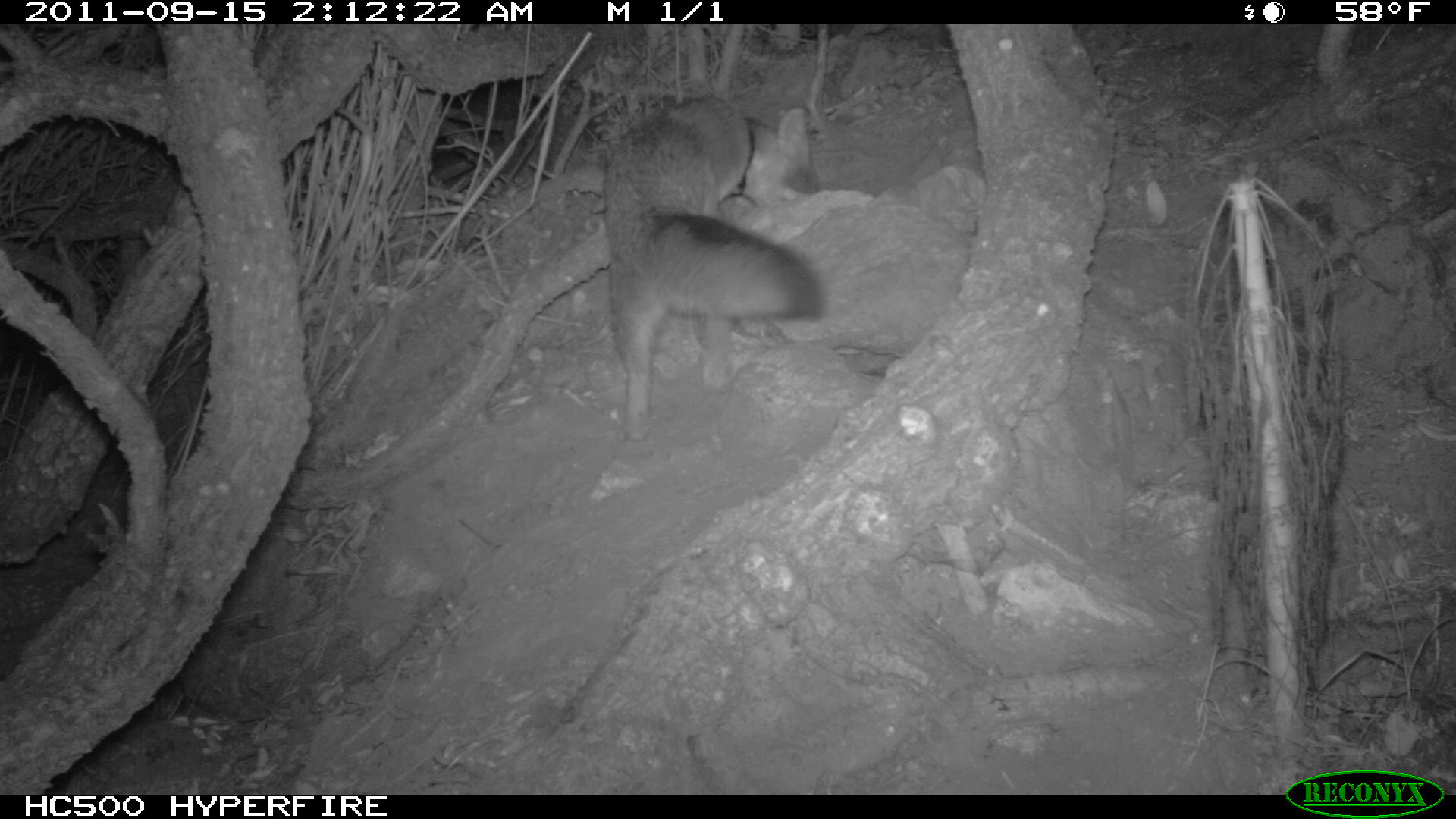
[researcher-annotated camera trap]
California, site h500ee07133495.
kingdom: Animalia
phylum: Chordata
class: Mammalia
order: Carnivora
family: Canidae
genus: Urocyon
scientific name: Urocyon littoralis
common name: island fox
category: fox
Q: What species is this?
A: Fox (island fox) (Urocyon littoralis).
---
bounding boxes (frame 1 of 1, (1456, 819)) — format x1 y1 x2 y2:
fox: 602 93 823 439